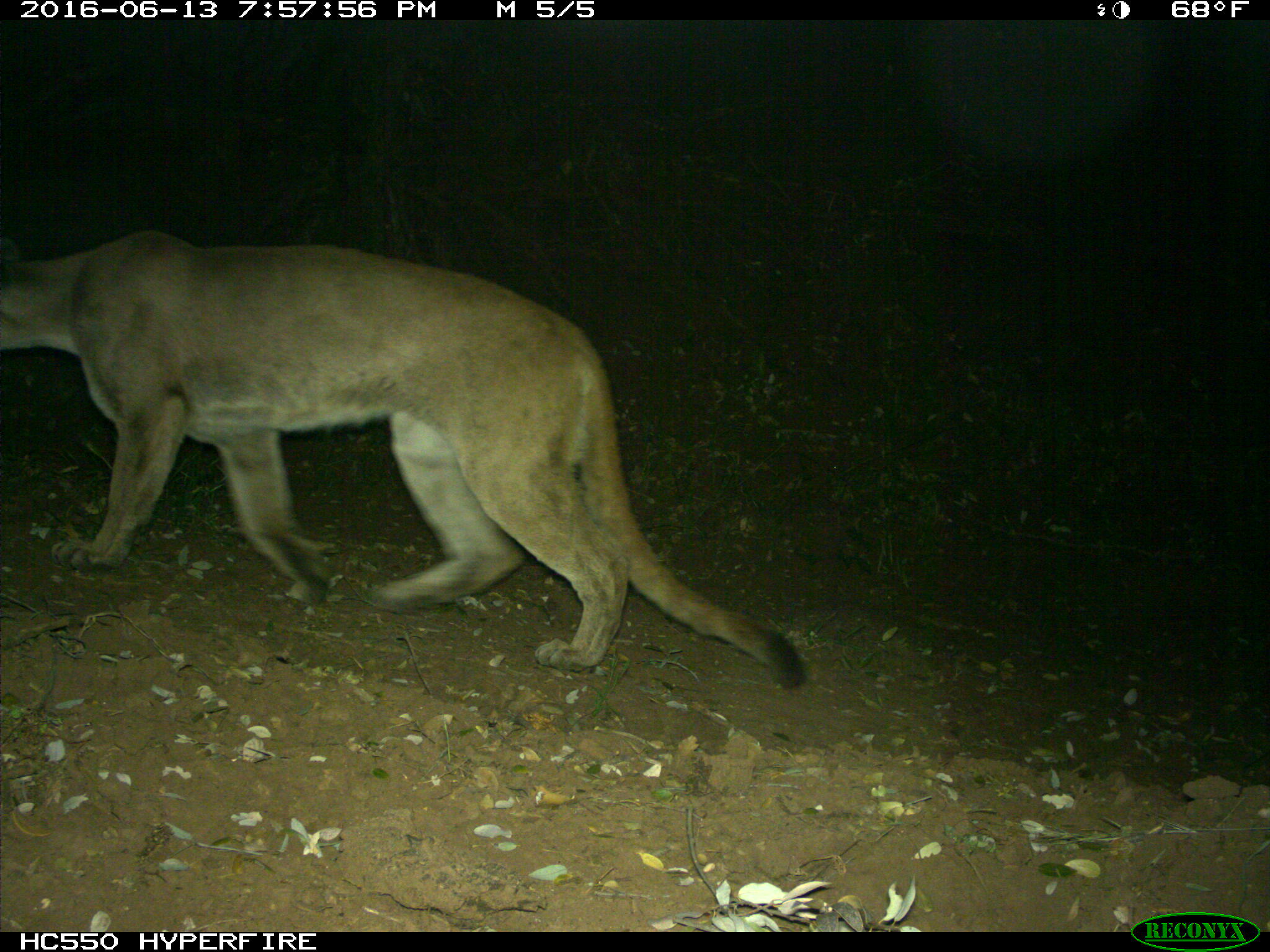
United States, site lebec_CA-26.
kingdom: Animalia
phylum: Chordata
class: Mammalia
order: Carnivora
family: Felidae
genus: Puma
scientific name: Puma concolor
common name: mountain lion